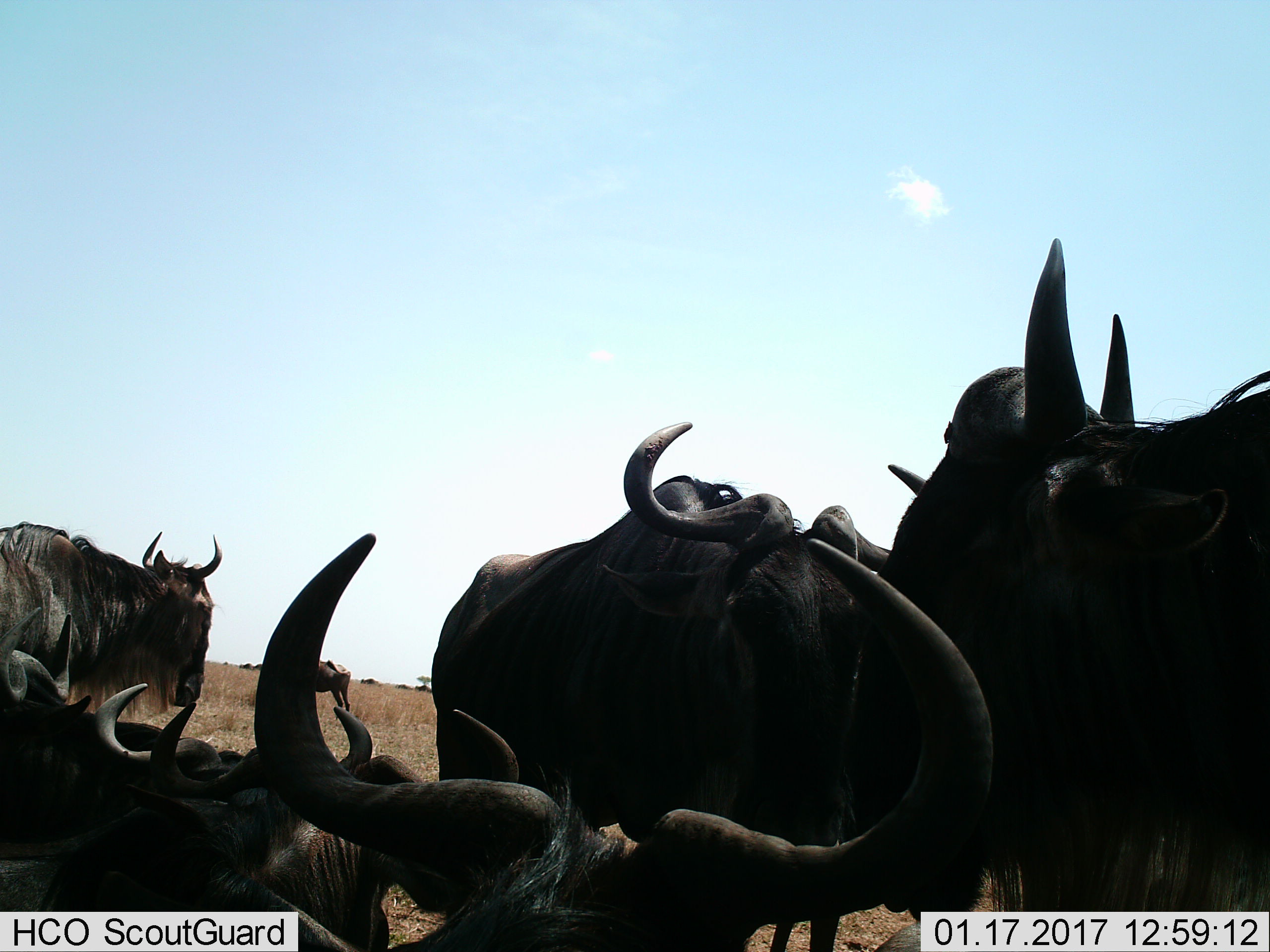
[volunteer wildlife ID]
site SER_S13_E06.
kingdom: Animalia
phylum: Chordata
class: Mammalia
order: Artiodactyla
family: Bovidae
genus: Connochaetes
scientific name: Connochaetes taurinus taurinus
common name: blue wildebeest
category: wildebeestblue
Wildebeestblue (blue wildebeest) (Connochaetes taurinus taurinus), count 9. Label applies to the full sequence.